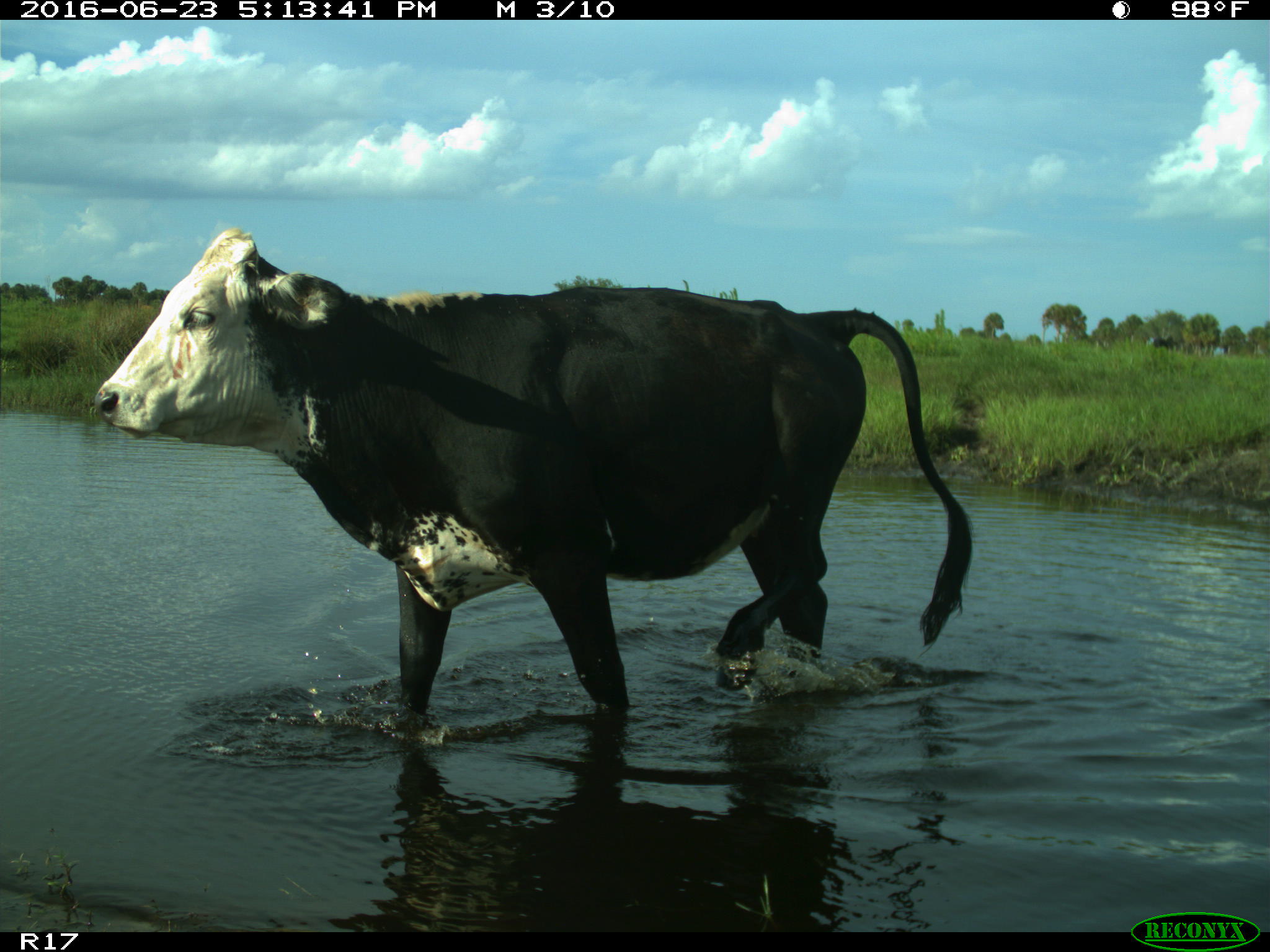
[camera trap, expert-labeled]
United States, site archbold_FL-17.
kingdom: Animalia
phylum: Chordata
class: Mammalia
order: Artiodactyla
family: Bovidae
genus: Bos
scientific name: Bos taurus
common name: domestic cow